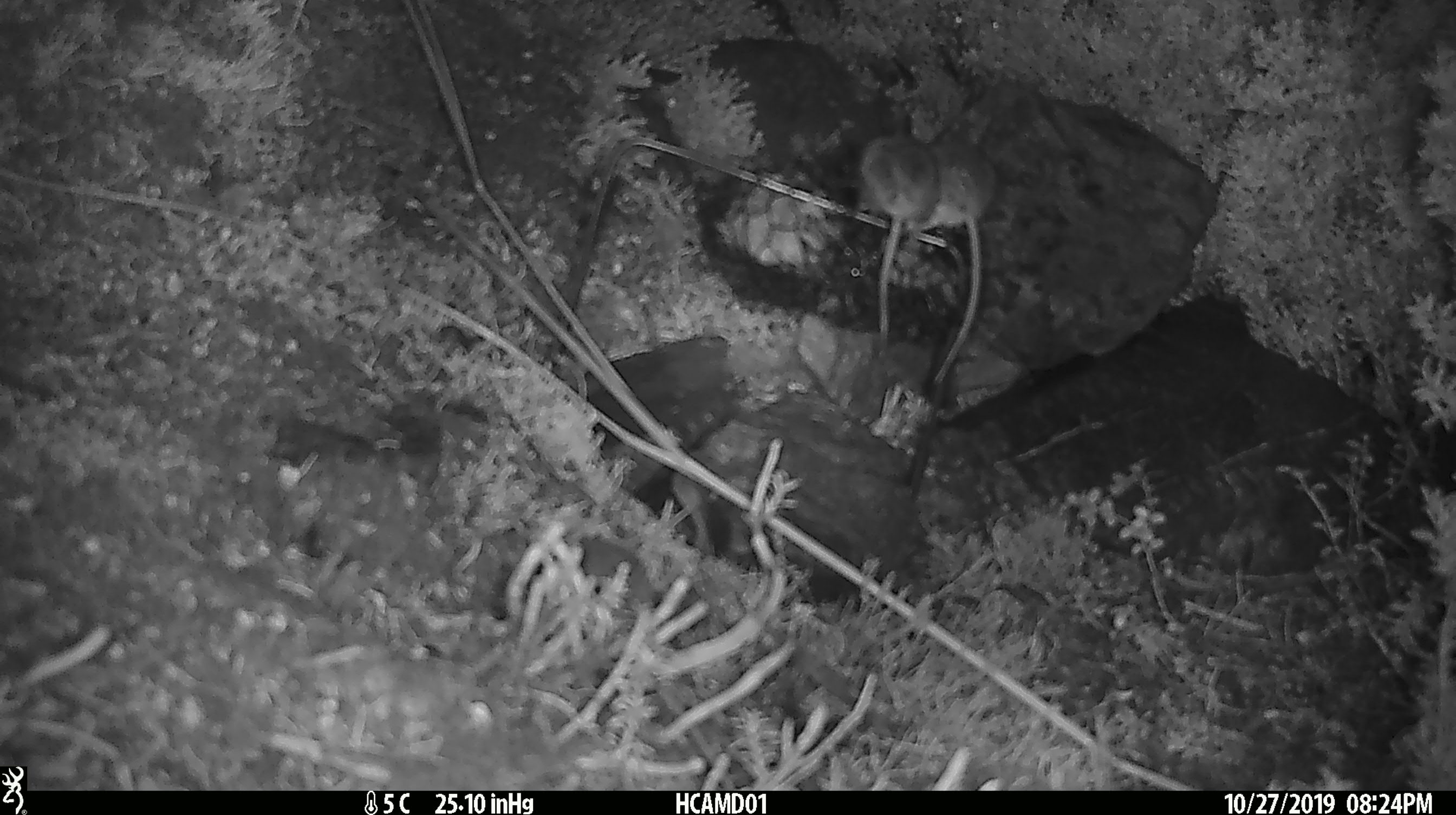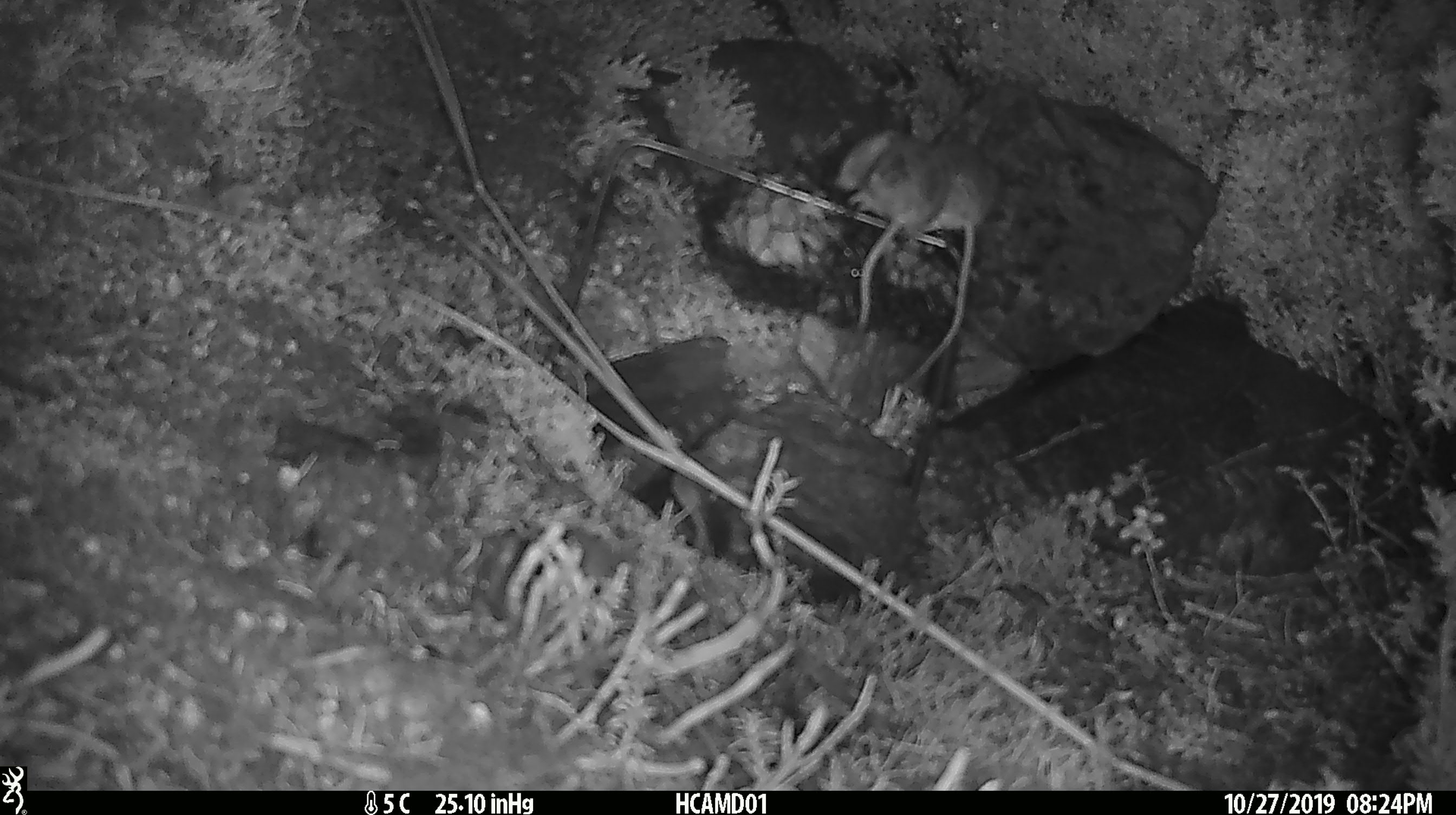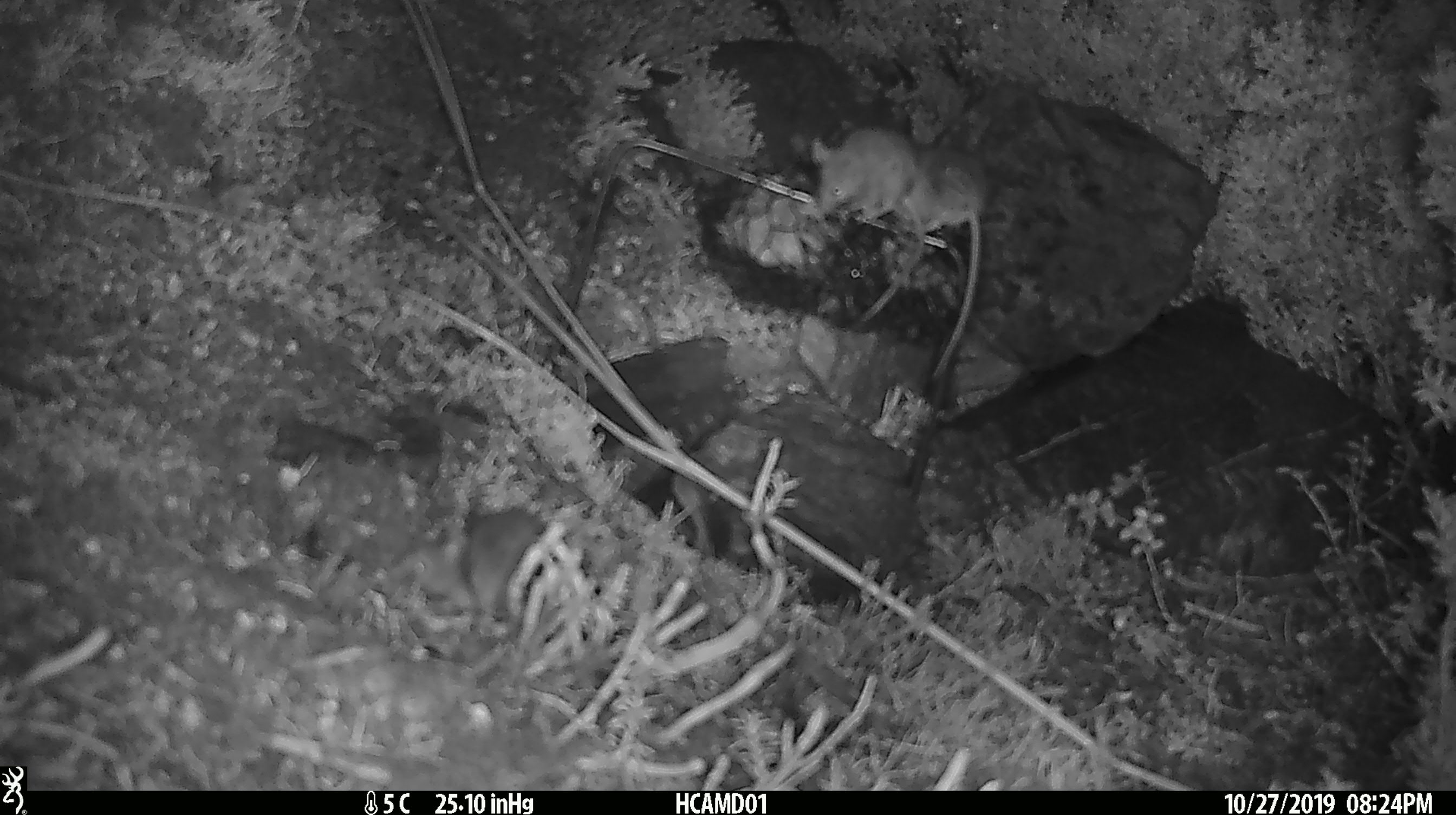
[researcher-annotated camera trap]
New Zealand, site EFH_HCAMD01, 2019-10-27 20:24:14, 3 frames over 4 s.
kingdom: Animalia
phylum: Chordata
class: Mammalia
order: Rodentia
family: Muridae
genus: Mus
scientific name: Mus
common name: mouse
Mouse (Mus).